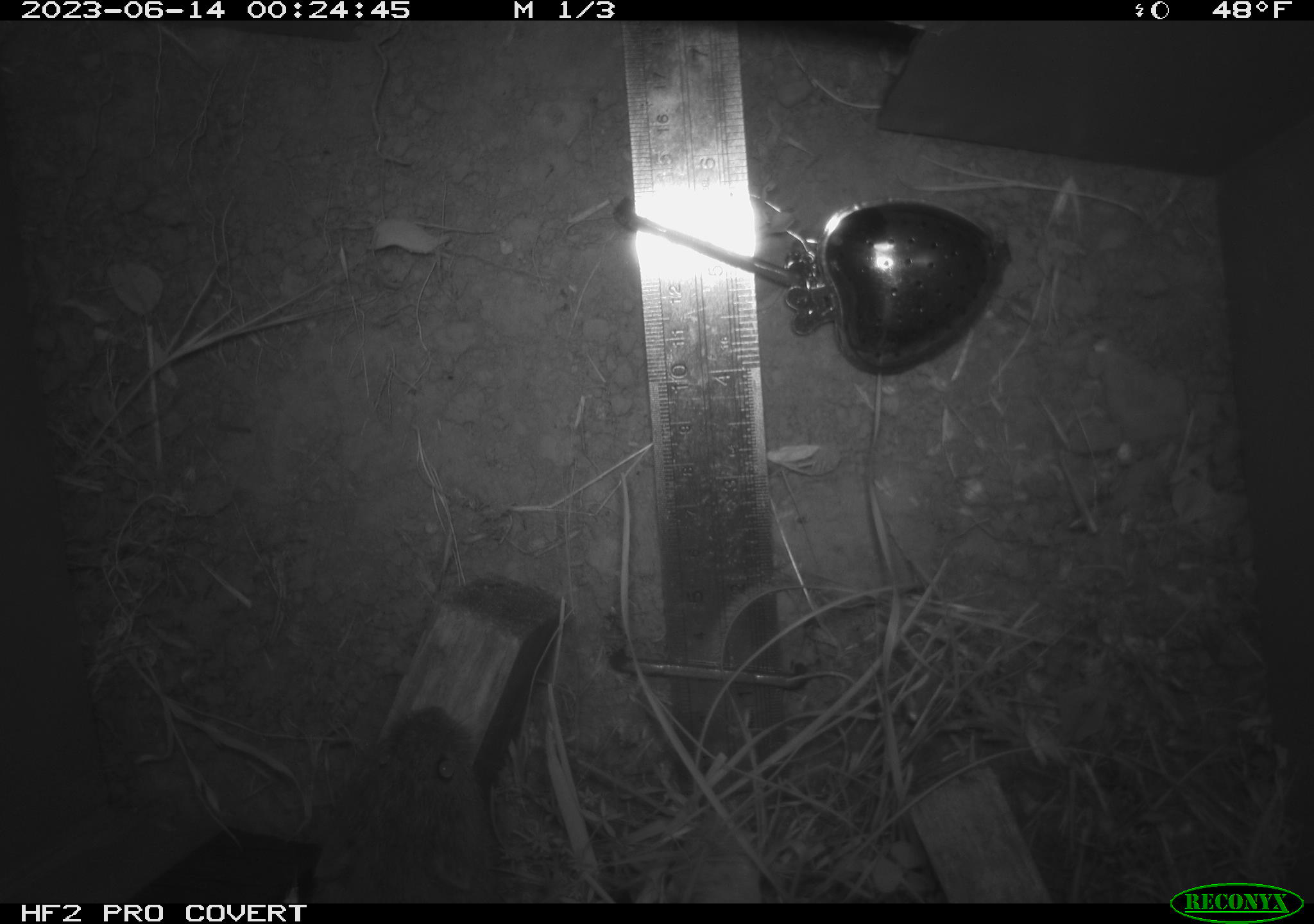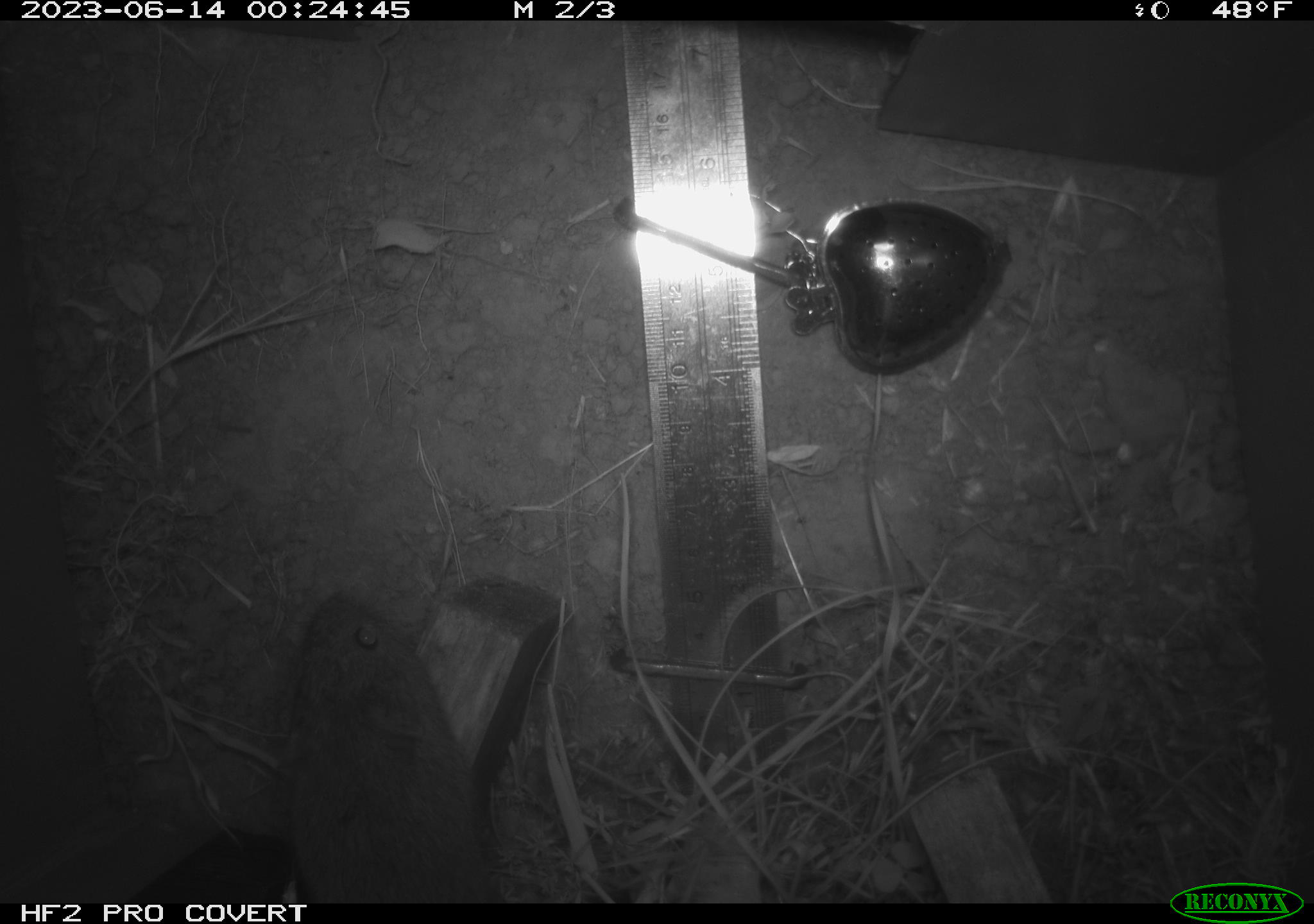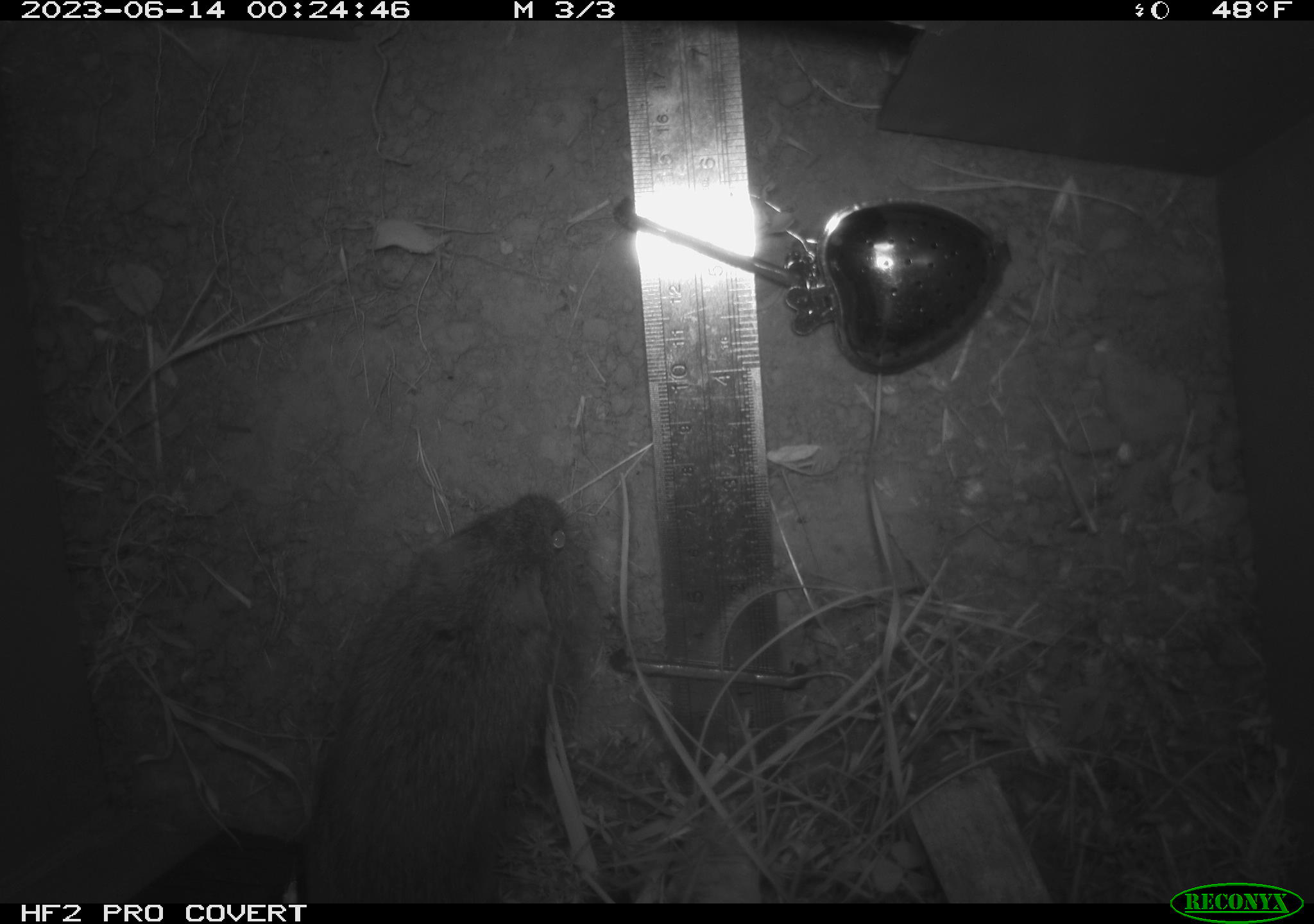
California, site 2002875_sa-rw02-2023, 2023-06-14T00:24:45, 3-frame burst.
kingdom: Animalia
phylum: Chordata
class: Mammalia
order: Rodentia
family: Cricetidae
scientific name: Arvicolinae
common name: voles, lemmings, and muskrats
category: arvicolinae subfamily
Arvicolinae subfamily (voles, lemmings, and muskrats) (Arvicolinae).